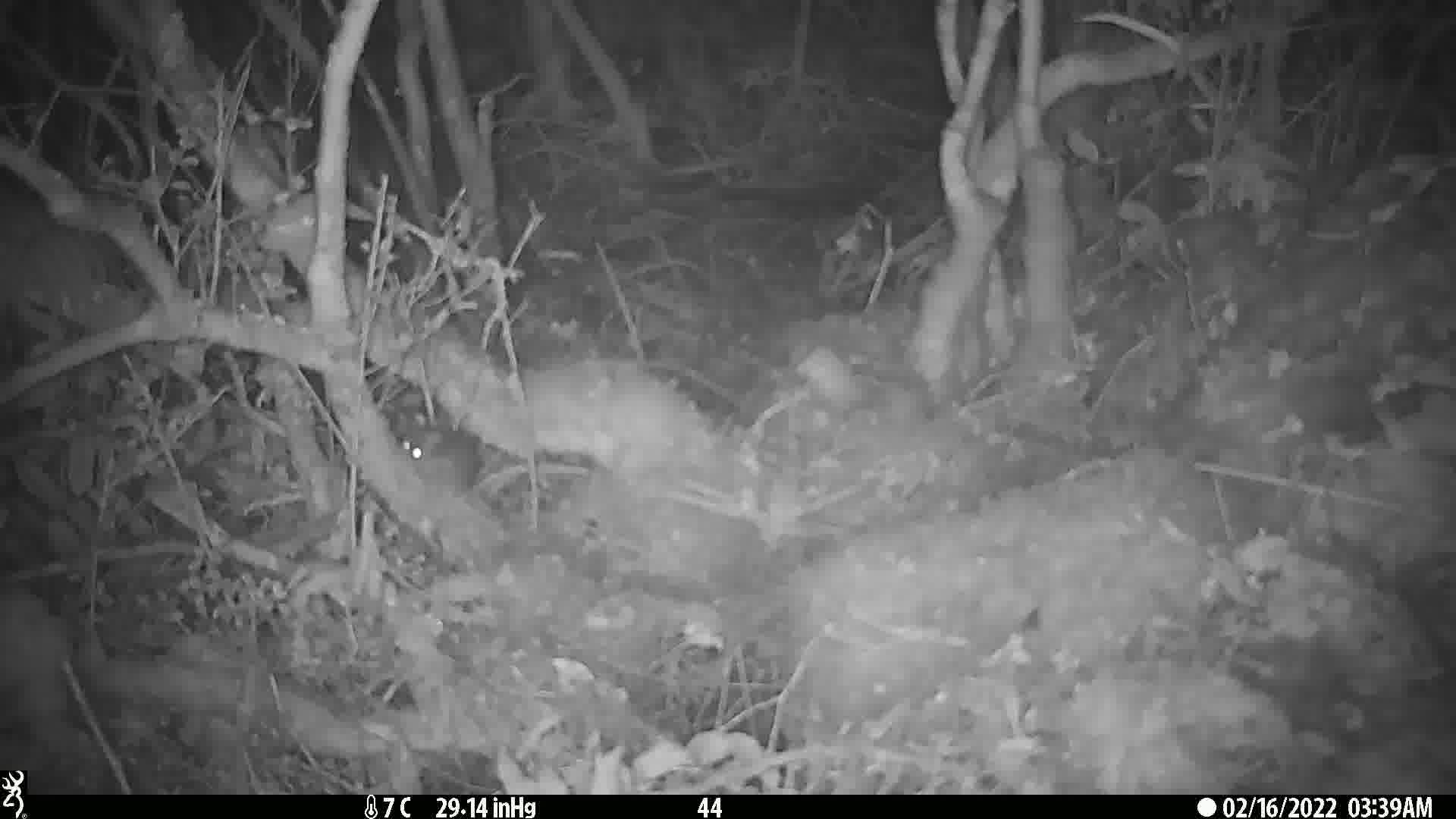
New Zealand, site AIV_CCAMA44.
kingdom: Animalia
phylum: Chordata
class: Mammalia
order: Rodentia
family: Muridae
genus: Mus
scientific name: Mus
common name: mouse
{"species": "mouse (Mus)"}